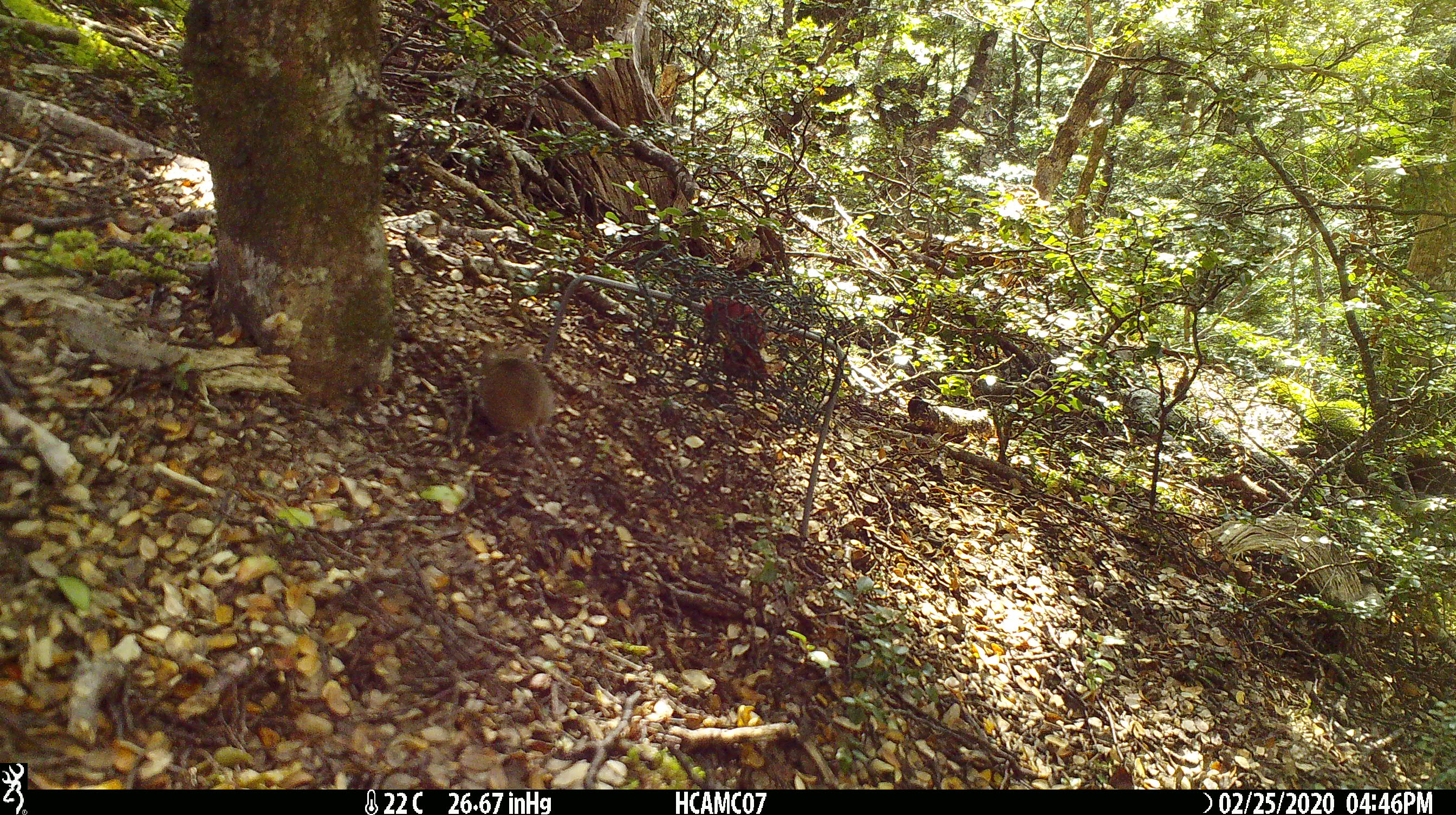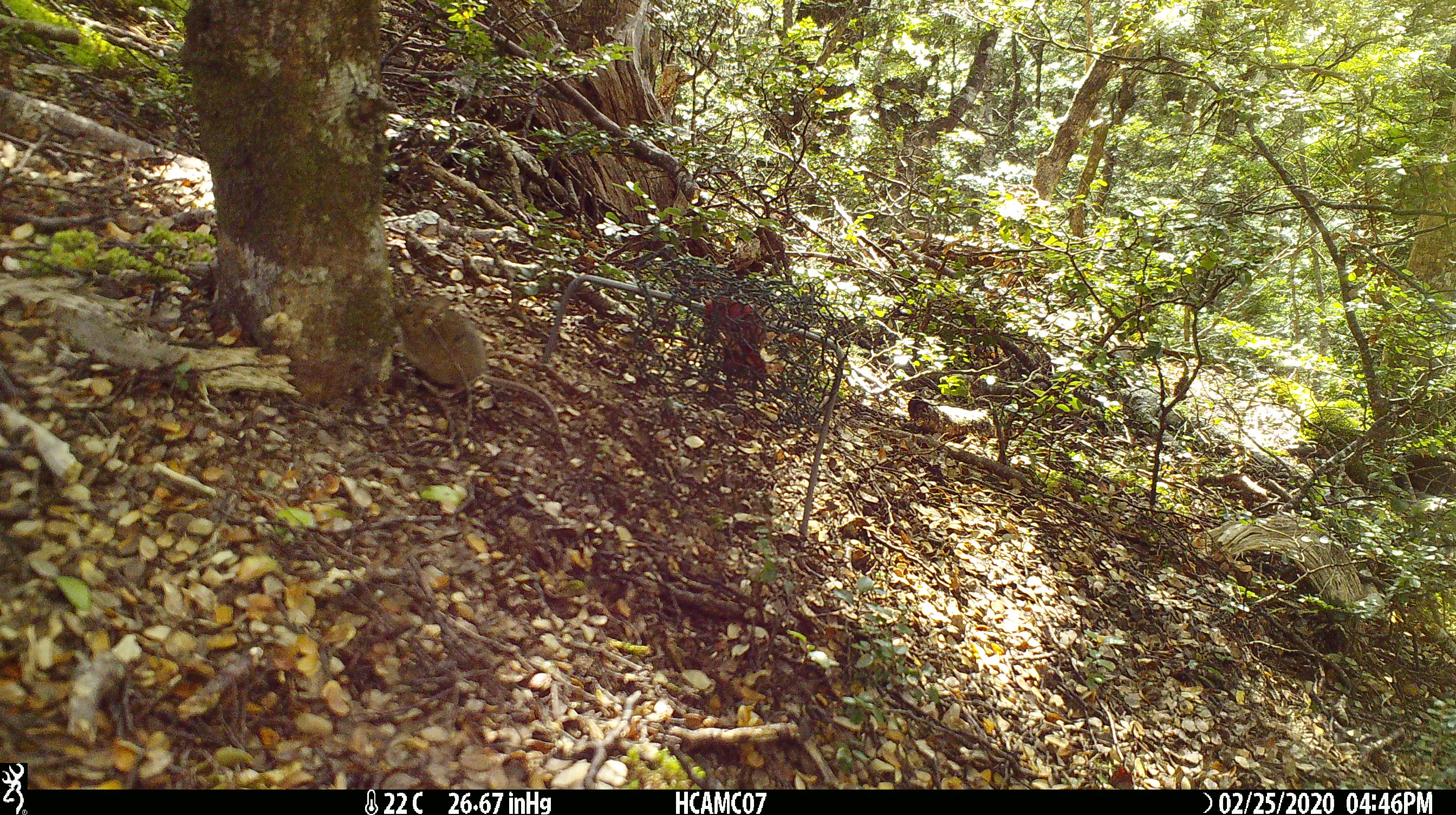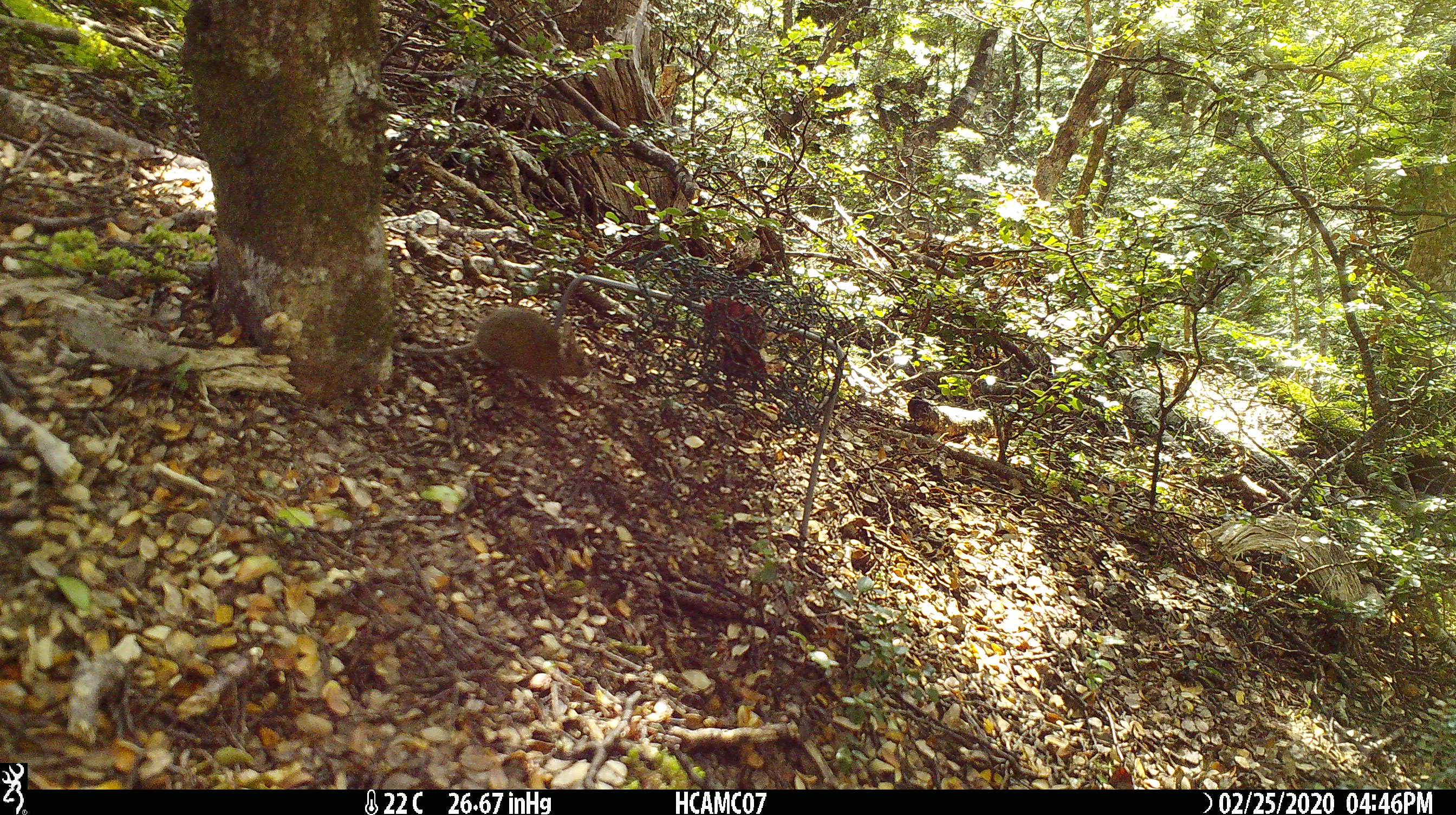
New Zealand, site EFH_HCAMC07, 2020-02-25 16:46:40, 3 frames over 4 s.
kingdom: Animalia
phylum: Chordata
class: Mammalia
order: Rodentia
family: Muridae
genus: Mus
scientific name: Mus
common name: mouse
Mouse (Mus).